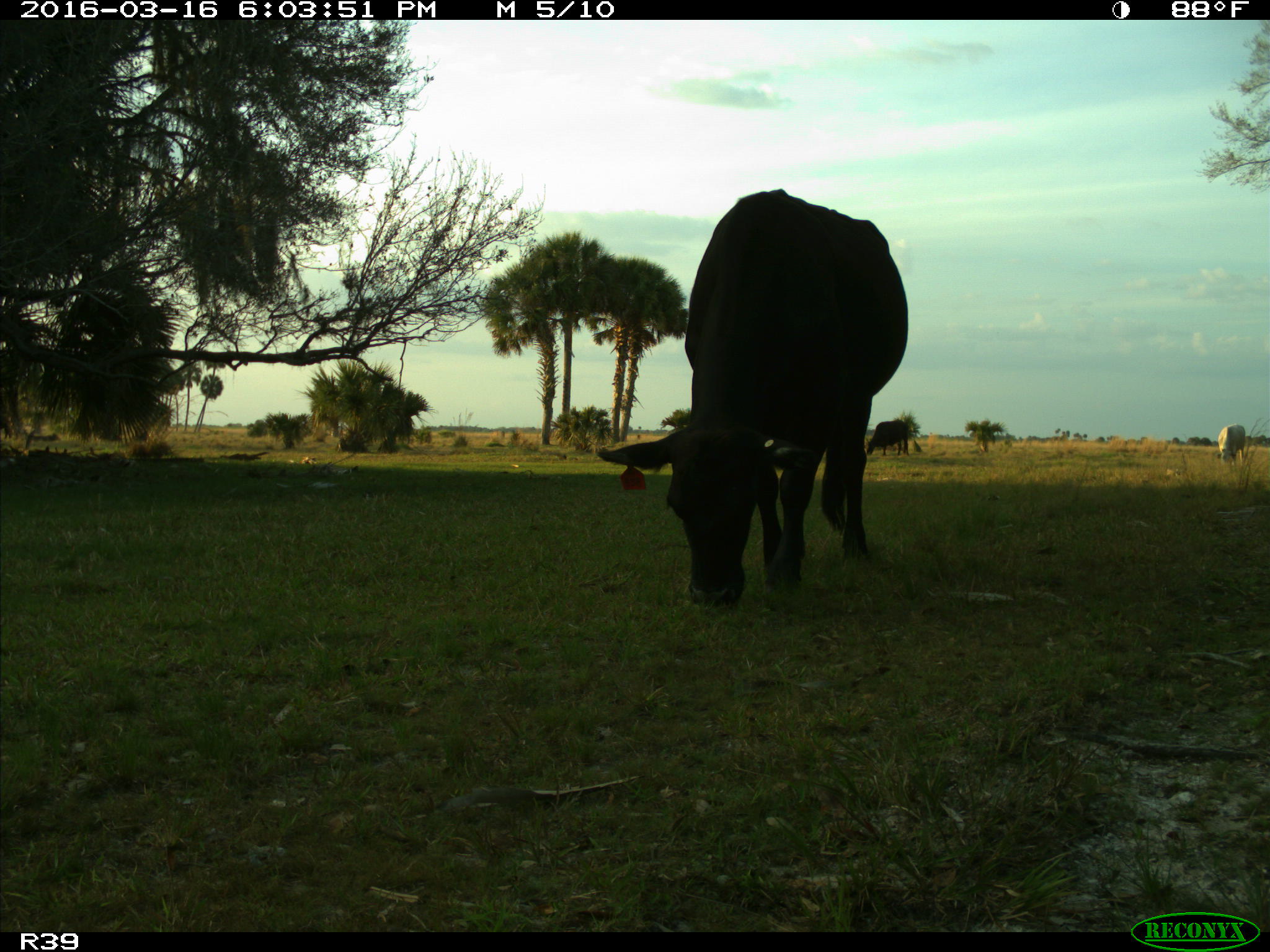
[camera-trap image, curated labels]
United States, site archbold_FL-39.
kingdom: Animalia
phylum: Chordata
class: Mammalia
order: Artiodactyla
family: Bovidae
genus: Bos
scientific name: Bos taurus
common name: domestic cow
Bos taurus (domestic cow).